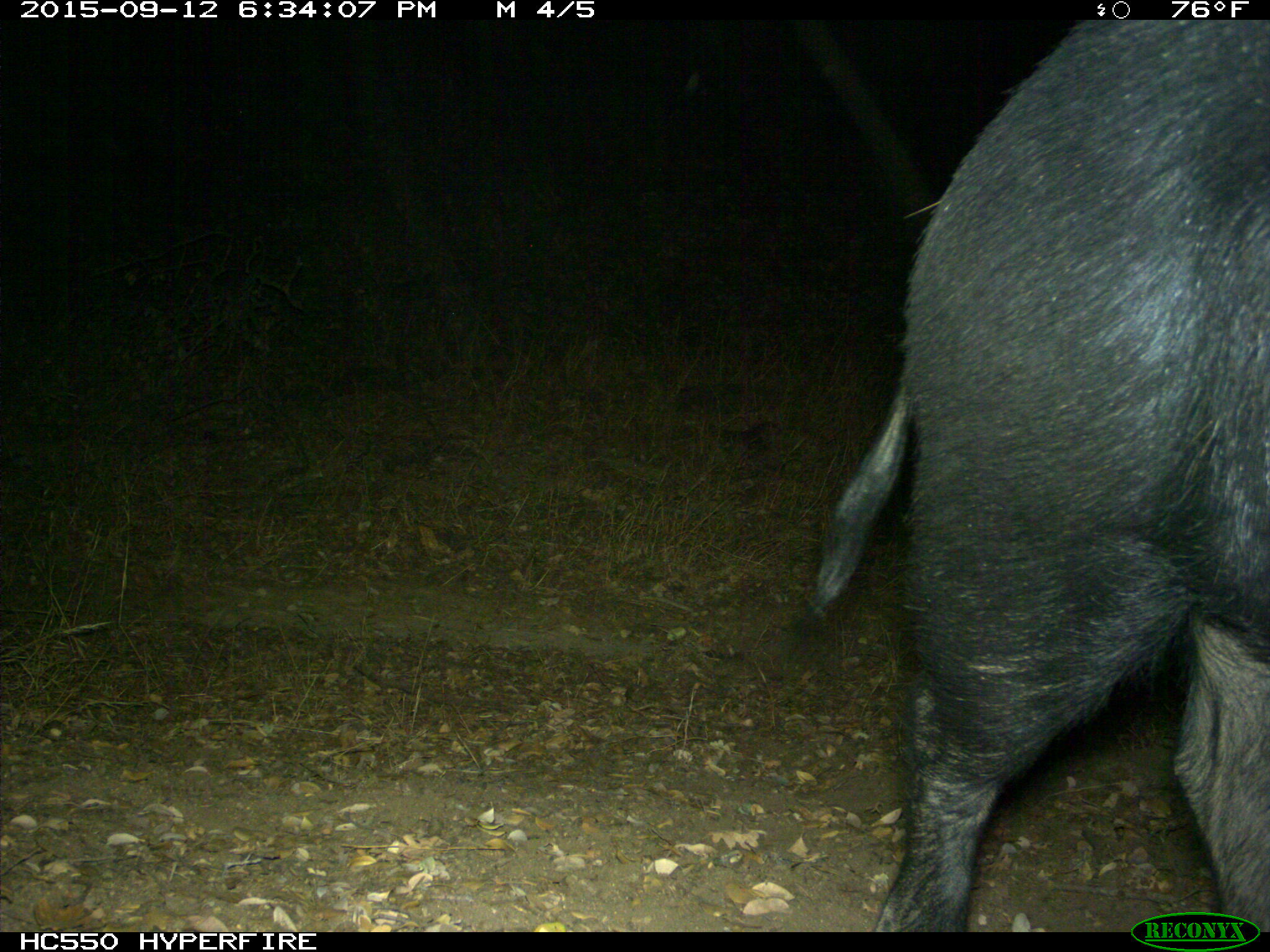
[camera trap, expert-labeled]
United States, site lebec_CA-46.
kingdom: Animalia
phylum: Chordata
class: Mammalia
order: Artiodactyla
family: Suidae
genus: Sus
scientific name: Sus scrofa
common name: wild boar